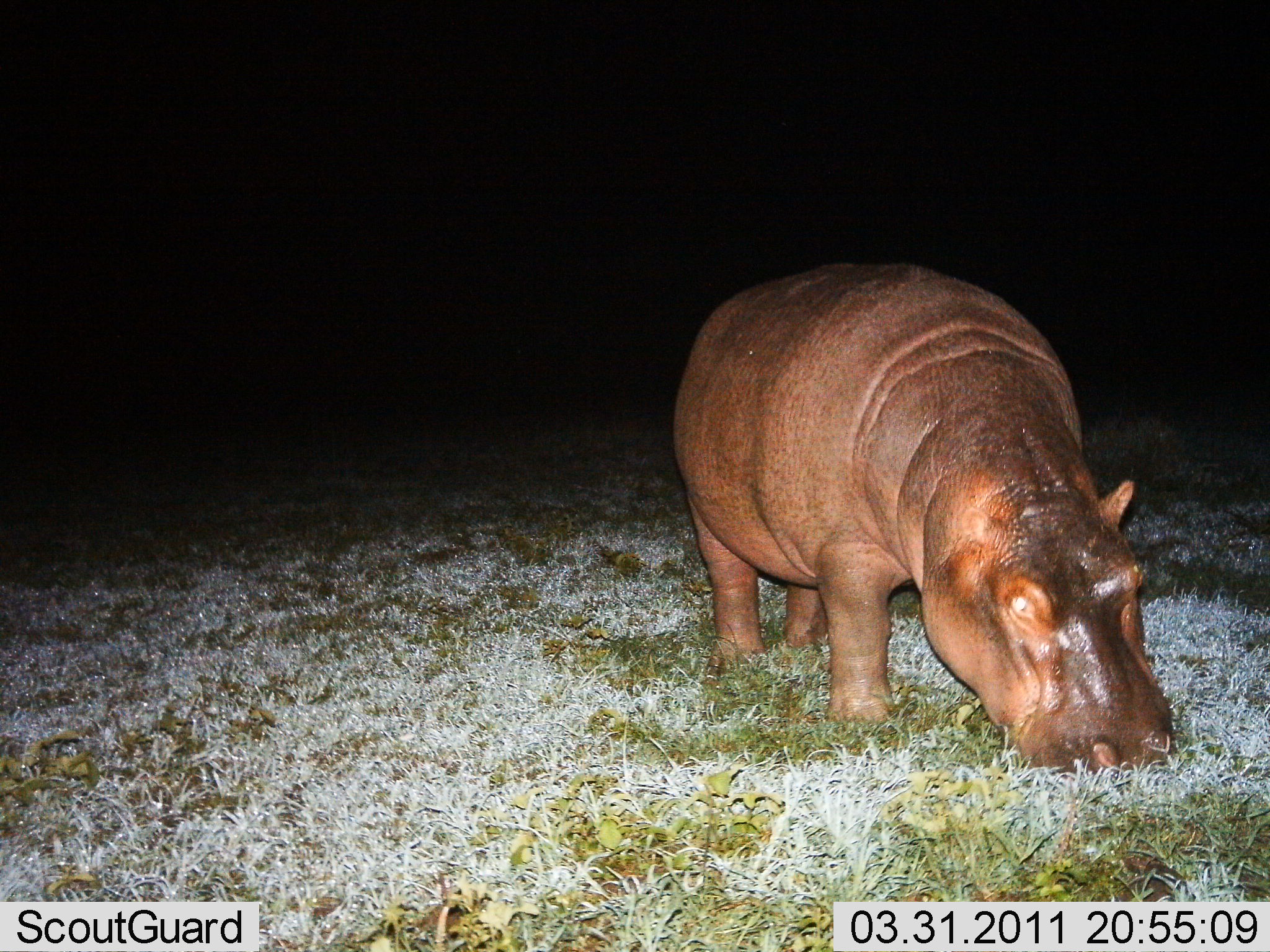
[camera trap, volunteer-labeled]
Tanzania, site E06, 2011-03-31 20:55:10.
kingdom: Animalia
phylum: Chordata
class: Mammalia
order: Artiodactyla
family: Hippopotamidae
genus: Hippopotamus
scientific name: Hippopotamus amphibius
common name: hippopotamus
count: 1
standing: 42%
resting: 0%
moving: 0%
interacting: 0%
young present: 0%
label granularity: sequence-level